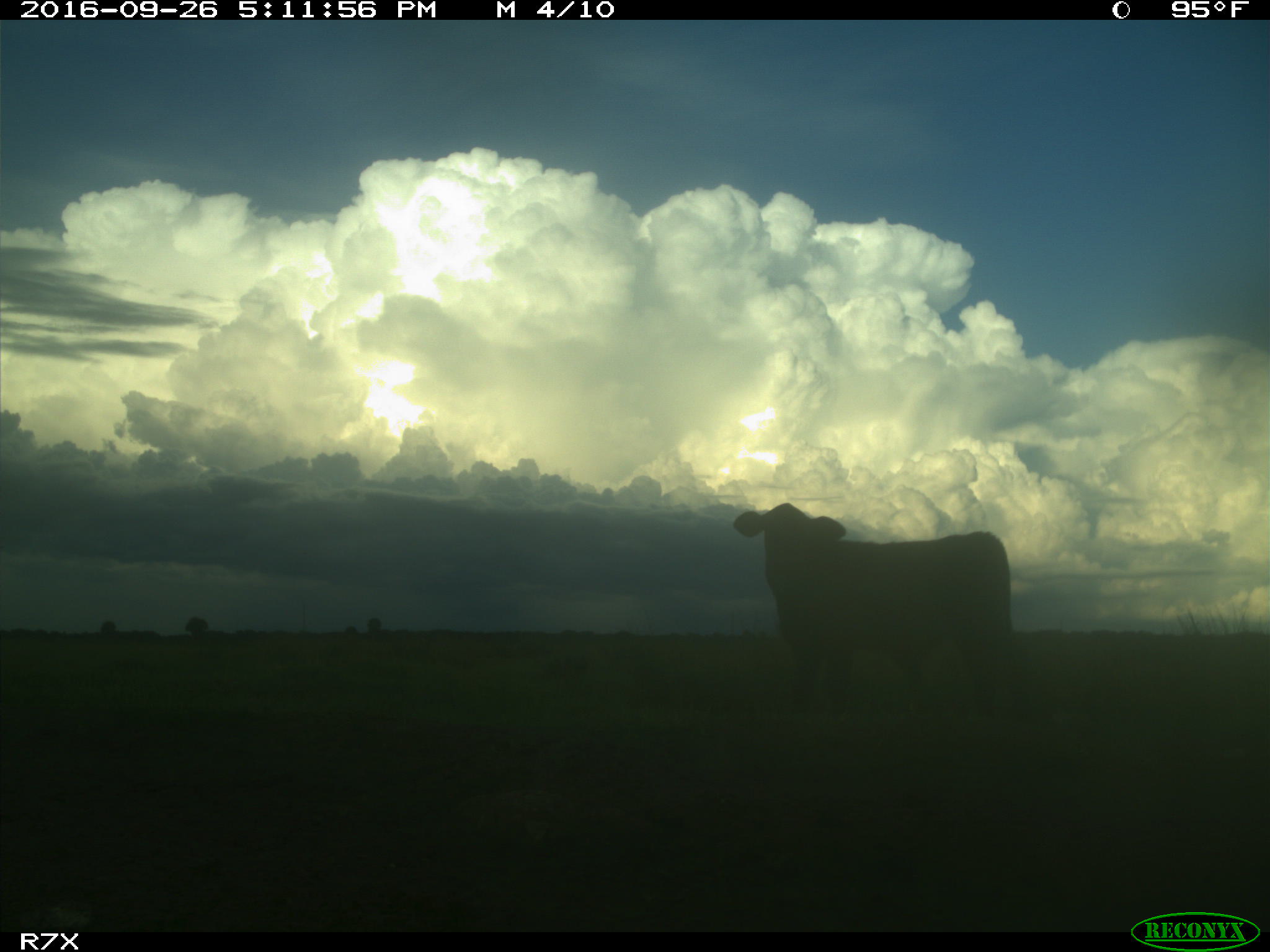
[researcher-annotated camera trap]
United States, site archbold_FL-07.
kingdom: Animalia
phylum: Chordata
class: Mammalia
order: Artiodactyla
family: Bovidae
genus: Bos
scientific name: Bos taurus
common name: domestic cow